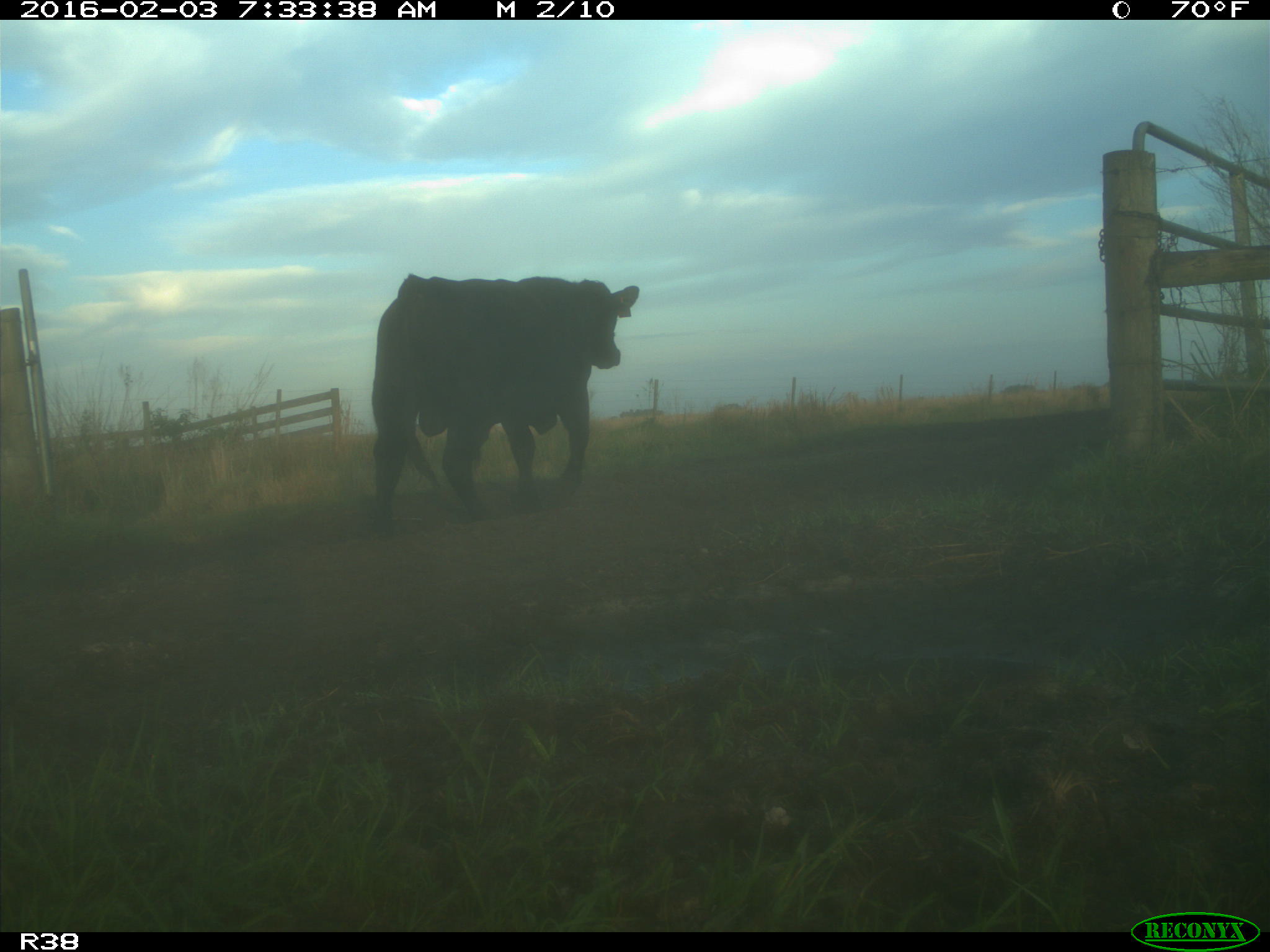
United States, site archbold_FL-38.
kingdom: Animalia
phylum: Chordata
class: Mammalia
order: Artiodactyla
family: Bovidae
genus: Bos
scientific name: Bos taurus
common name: domestic cow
Bos taurus (domestic cow).